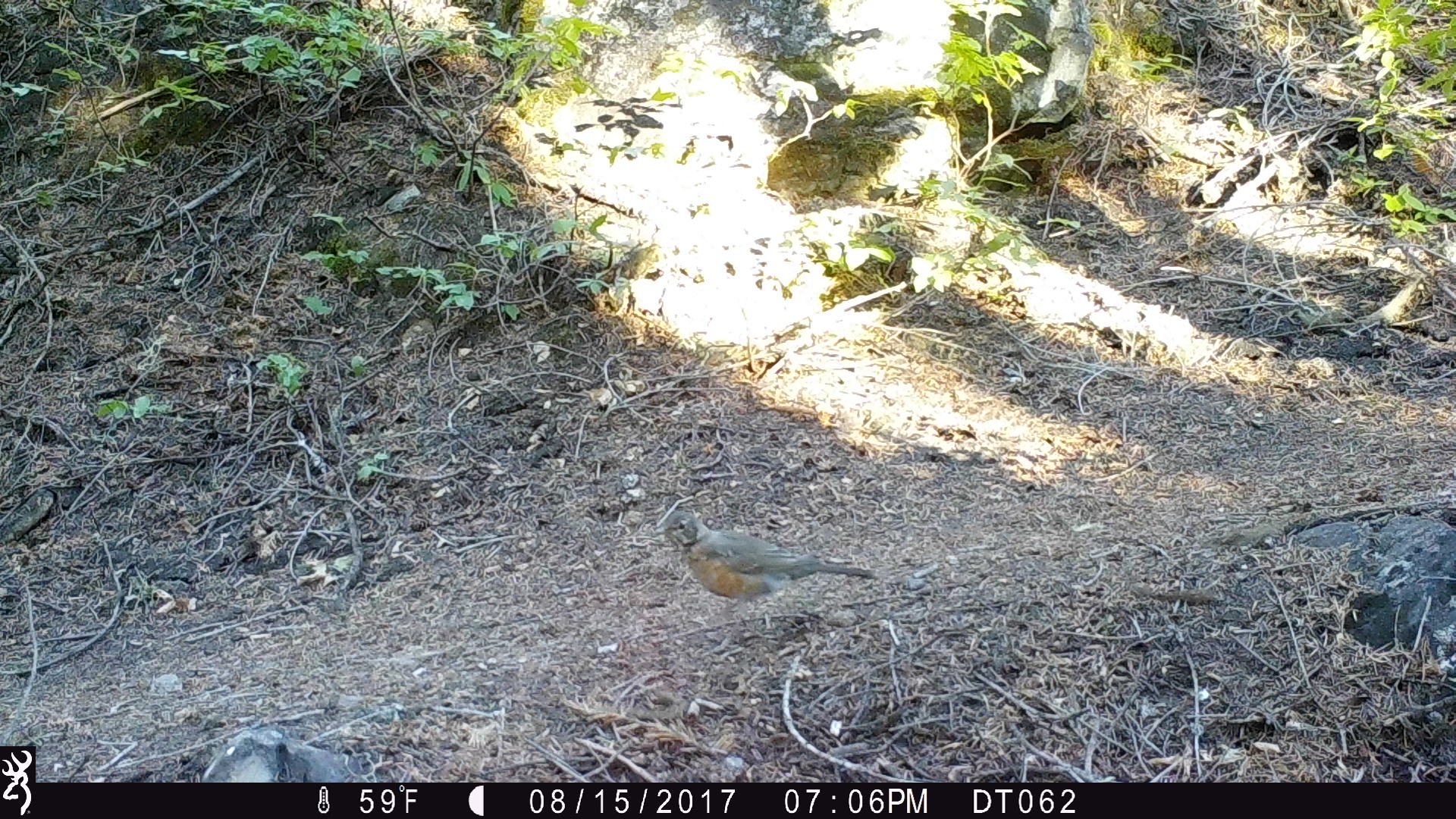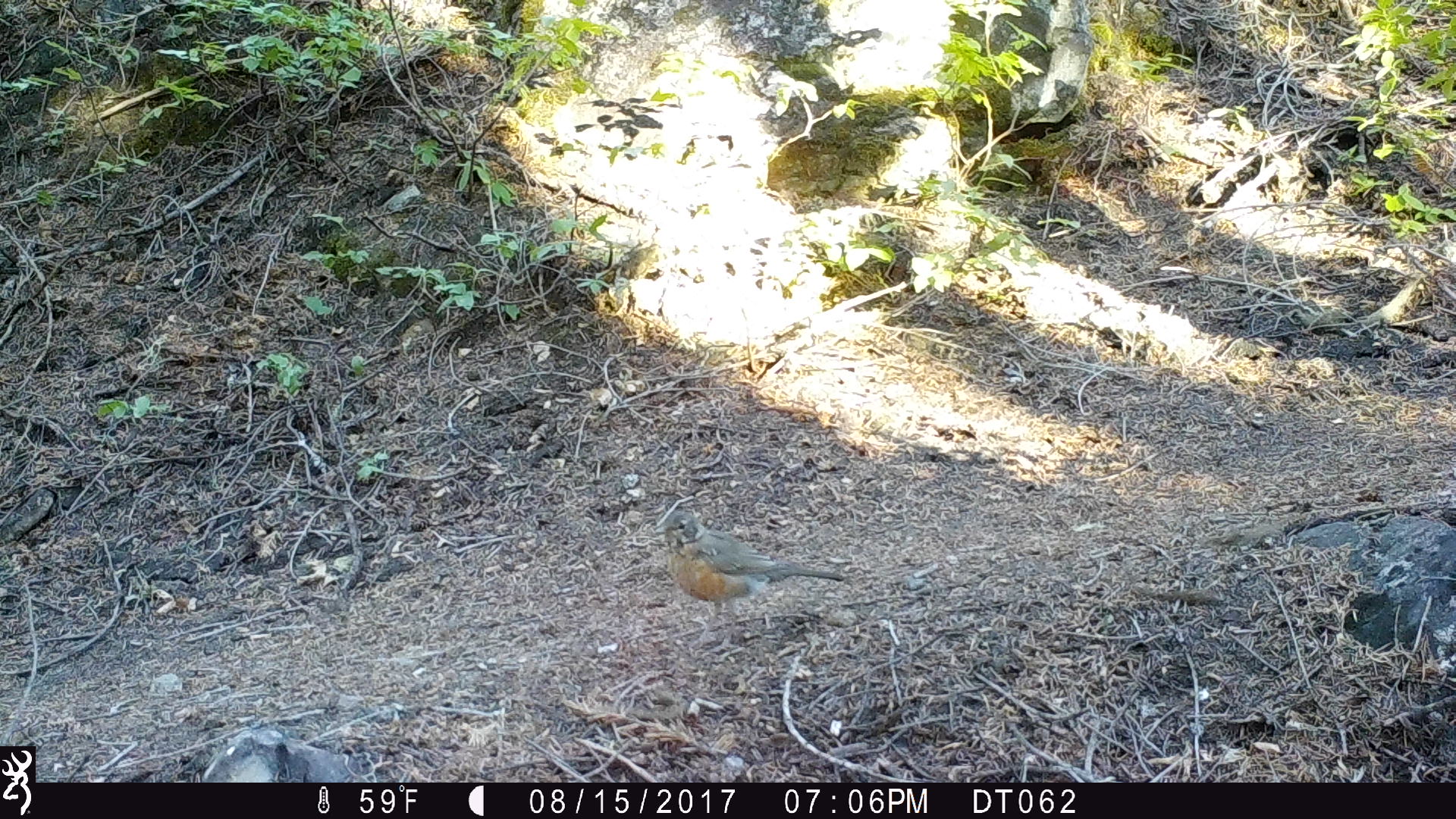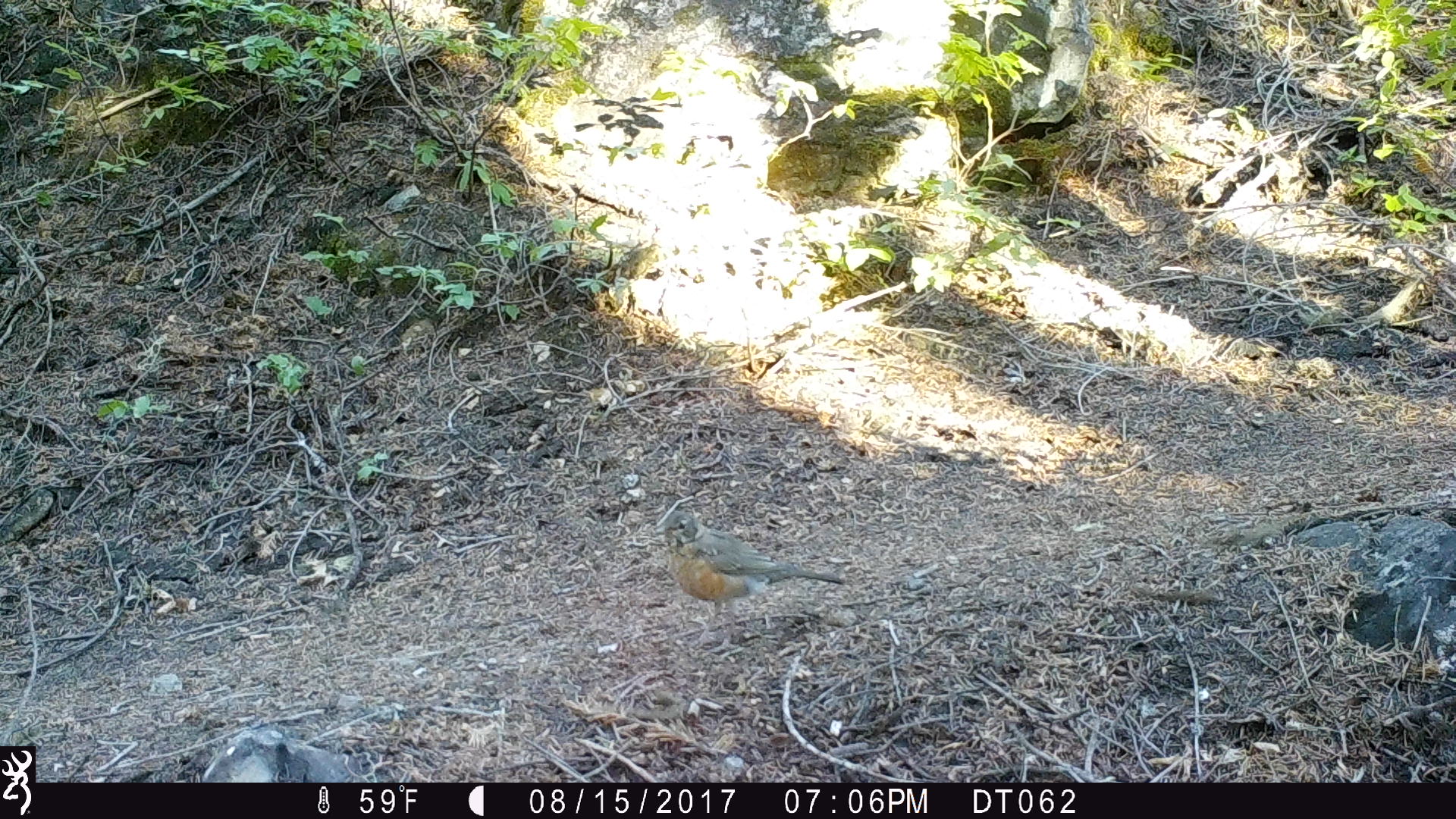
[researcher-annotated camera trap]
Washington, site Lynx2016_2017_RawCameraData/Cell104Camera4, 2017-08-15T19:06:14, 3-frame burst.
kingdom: Animalia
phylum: Chordata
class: Aves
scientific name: Aves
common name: birds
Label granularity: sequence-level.